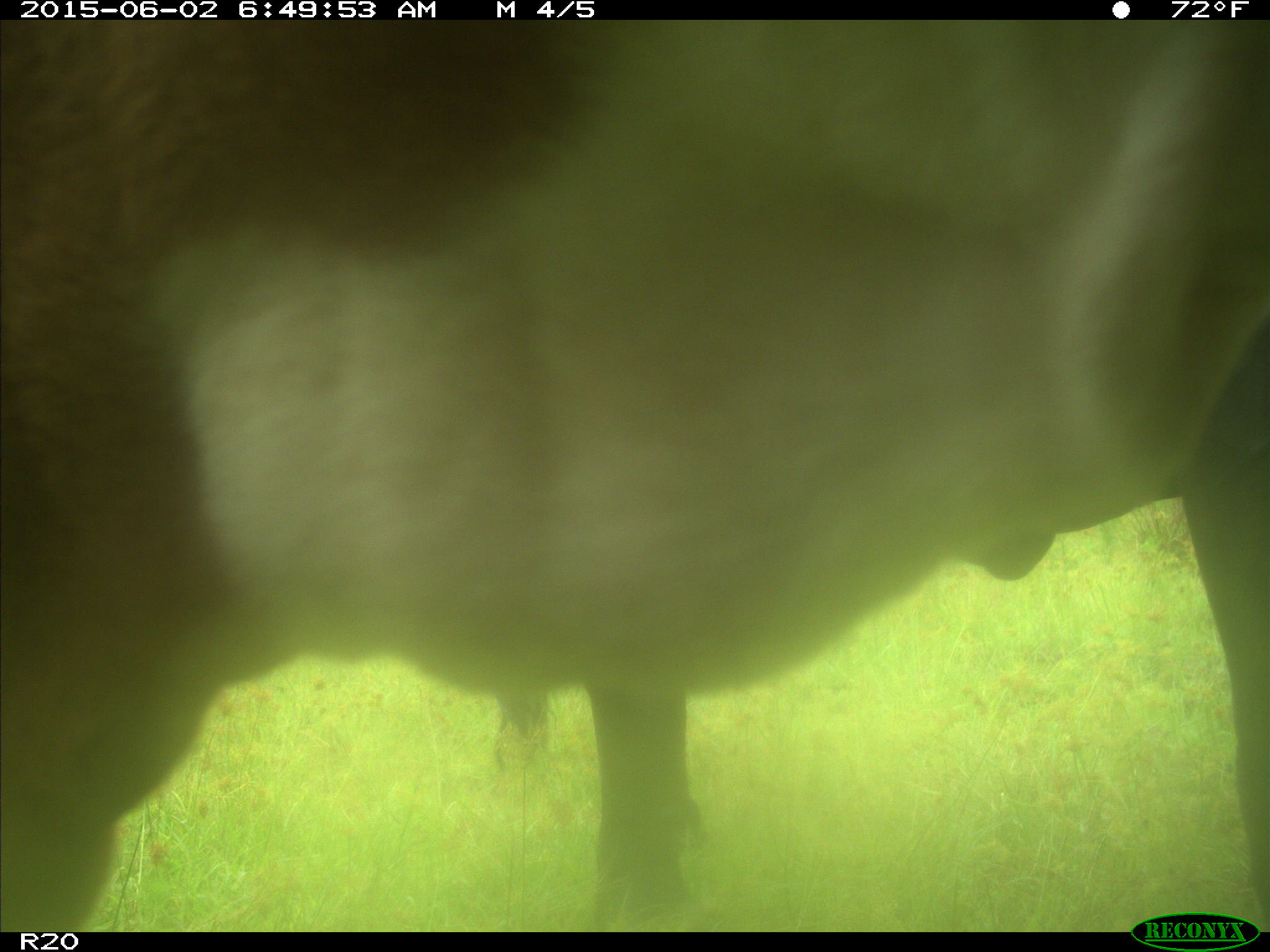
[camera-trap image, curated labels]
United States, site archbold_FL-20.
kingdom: Animalia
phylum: Chordata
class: Mammalia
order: Artiodactyla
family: Bovidae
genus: Bos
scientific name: Bos taurus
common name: domestic cow